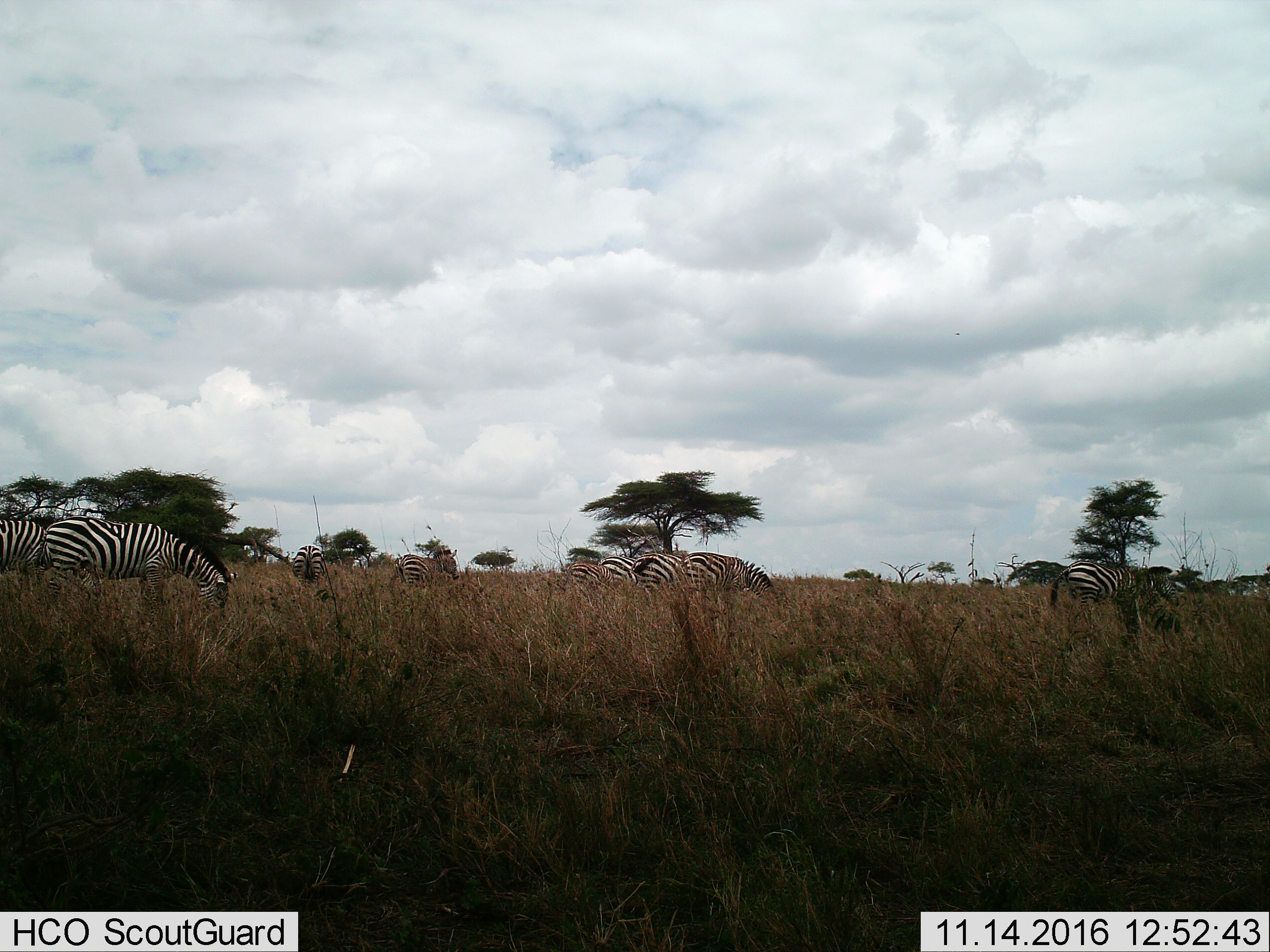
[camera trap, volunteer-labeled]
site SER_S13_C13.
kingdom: Animalia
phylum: Chordata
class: Mammalia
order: Perissodactyla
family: Equidae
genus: Equus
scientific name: Equus quagga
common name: plains zebra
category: zebraplains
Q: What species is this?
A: Zebraplains (plains zebra) (Equus quagga).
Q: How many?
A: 9.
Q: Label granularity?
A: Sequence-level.